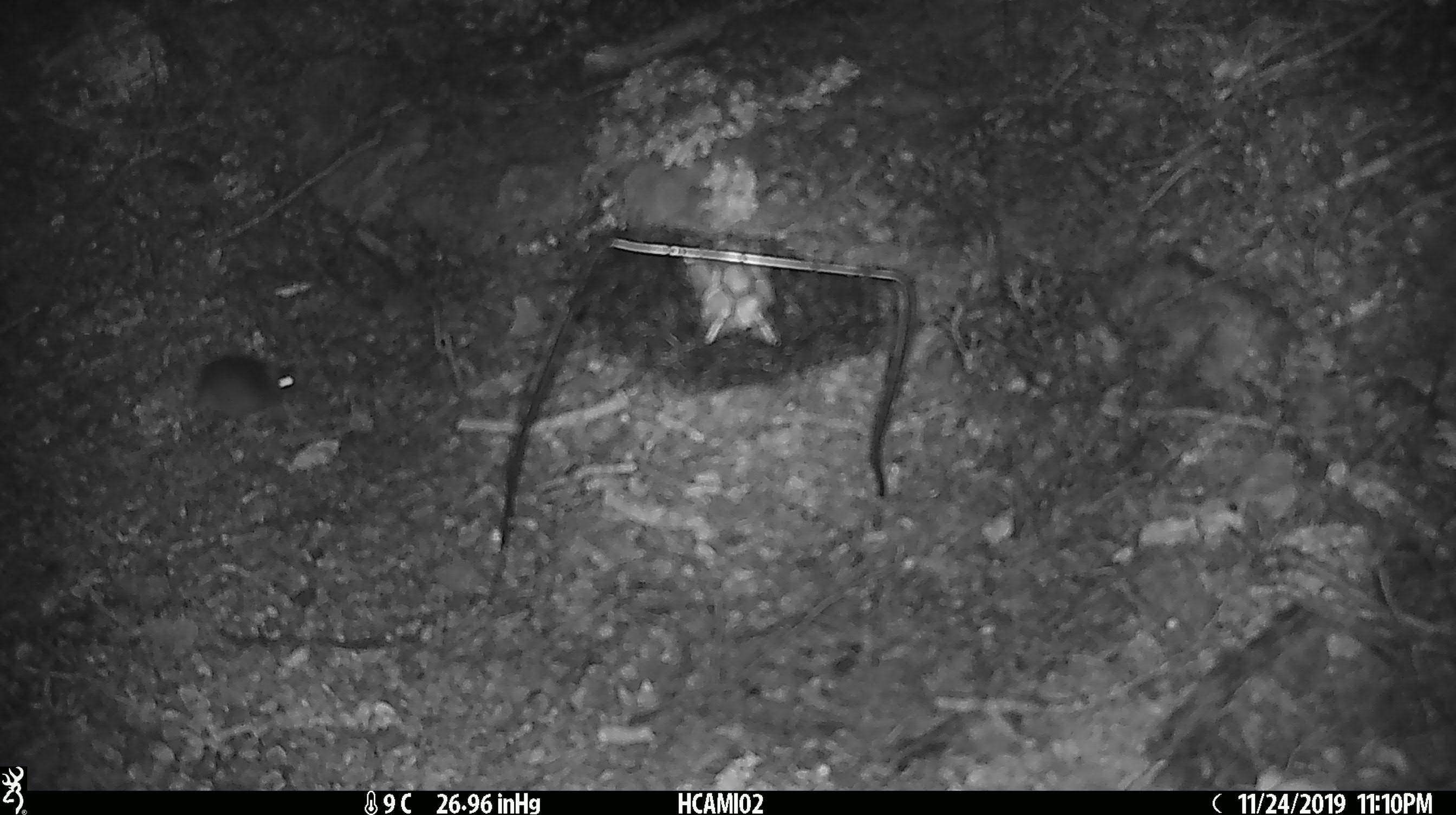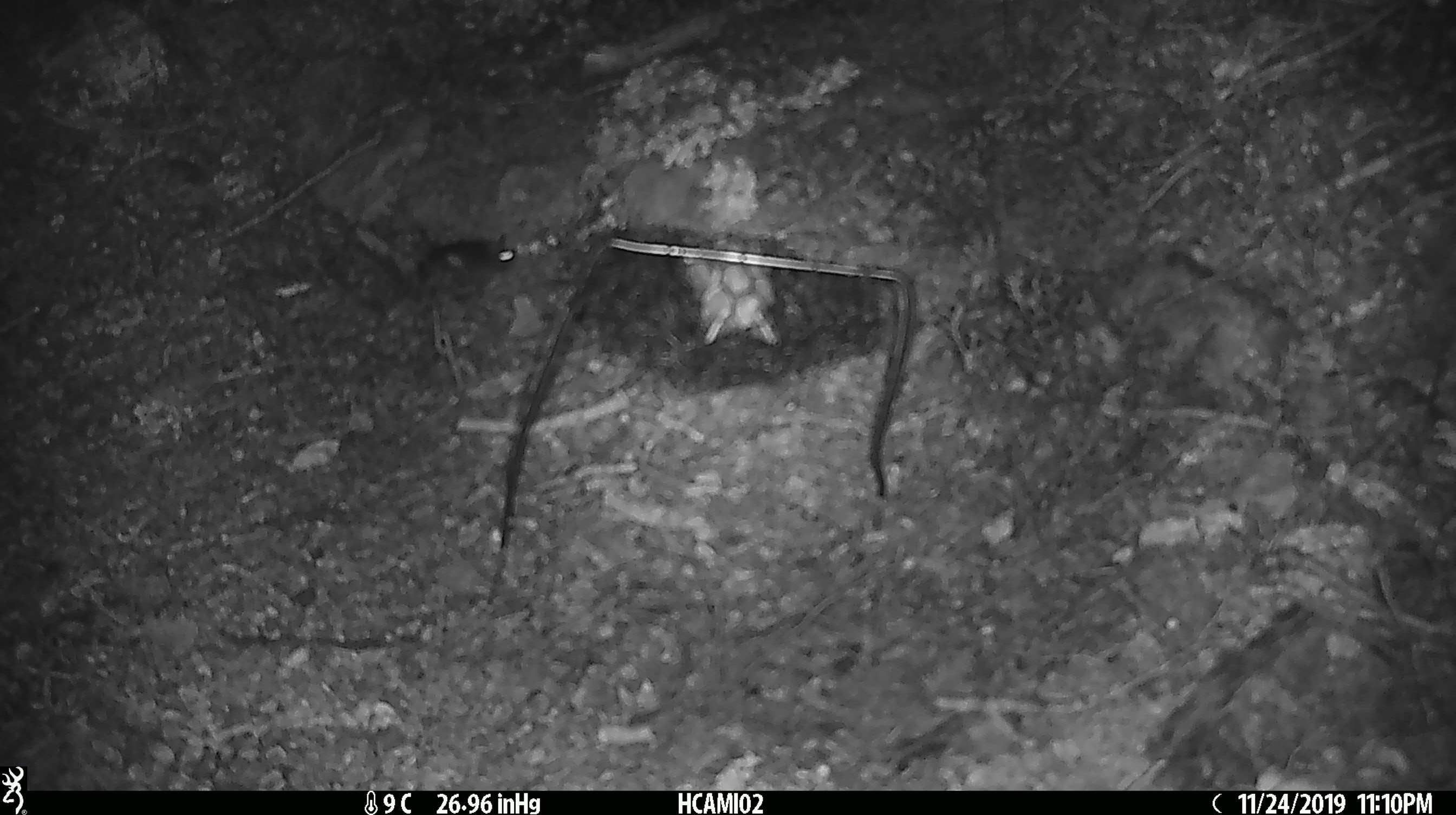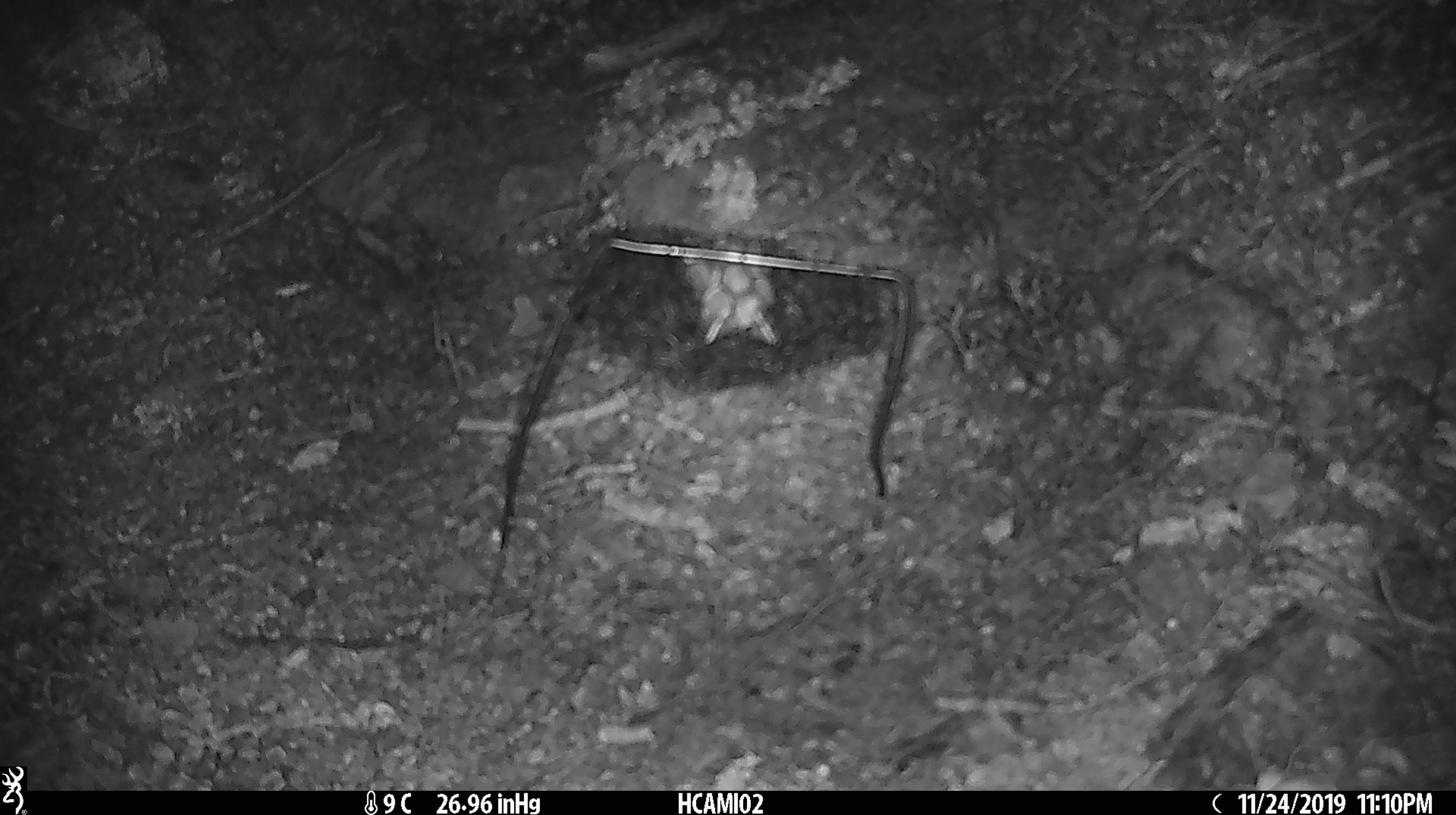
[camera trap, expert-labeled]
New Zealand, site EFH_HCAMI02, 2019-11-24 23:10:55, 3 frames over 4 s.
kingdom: Animalia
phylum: Chordata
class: Mammalia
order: Rodentia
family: Muridae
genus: Mus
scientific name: Mus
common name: mouse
Mouse (Mus).